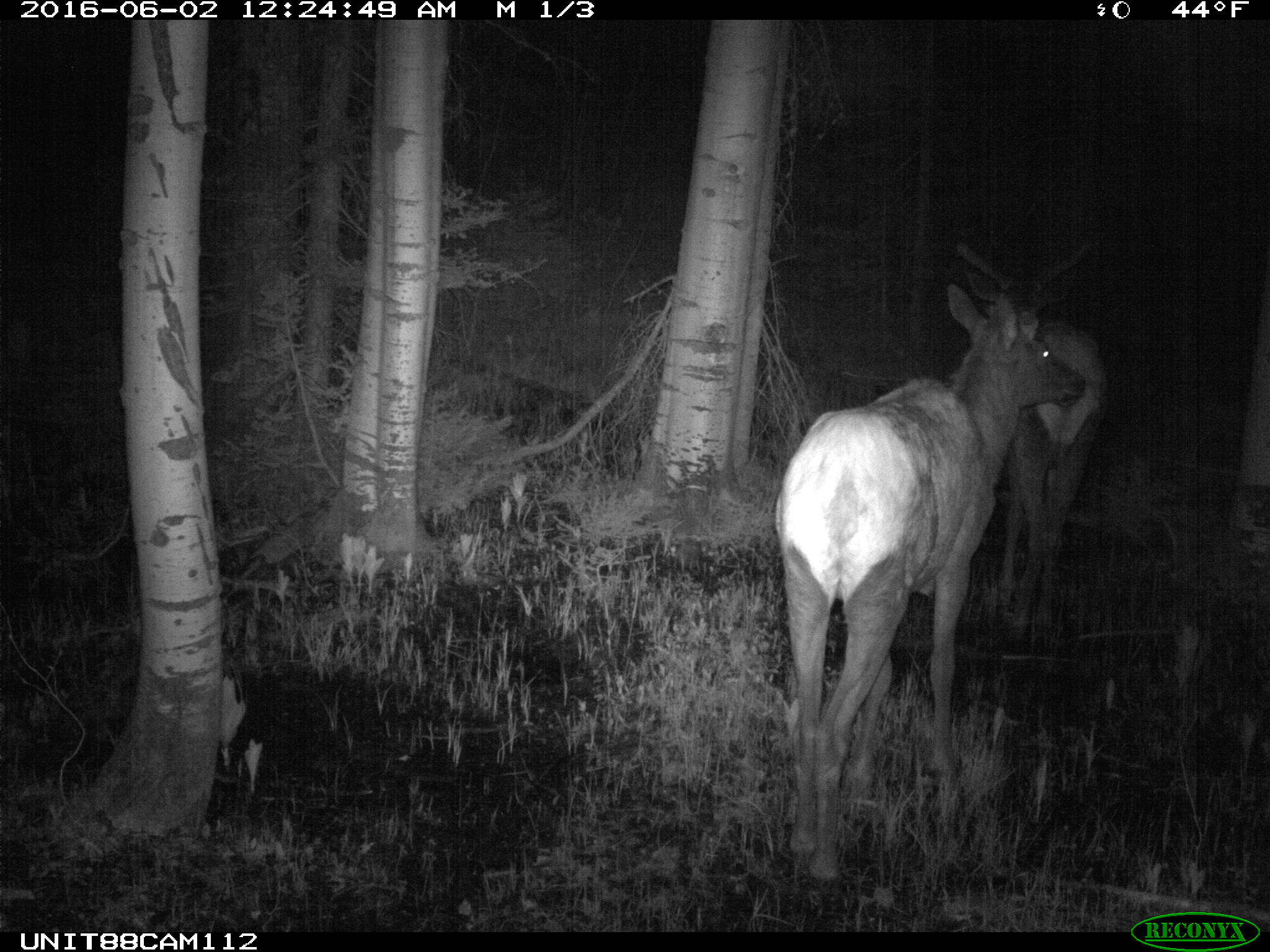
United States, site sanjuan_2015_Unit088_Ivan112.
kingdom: Animalia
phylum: Chordata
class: Mammalia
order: Artiodactyla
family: Cervidae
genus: Cervus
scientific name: Cervus elaphus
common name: red deer